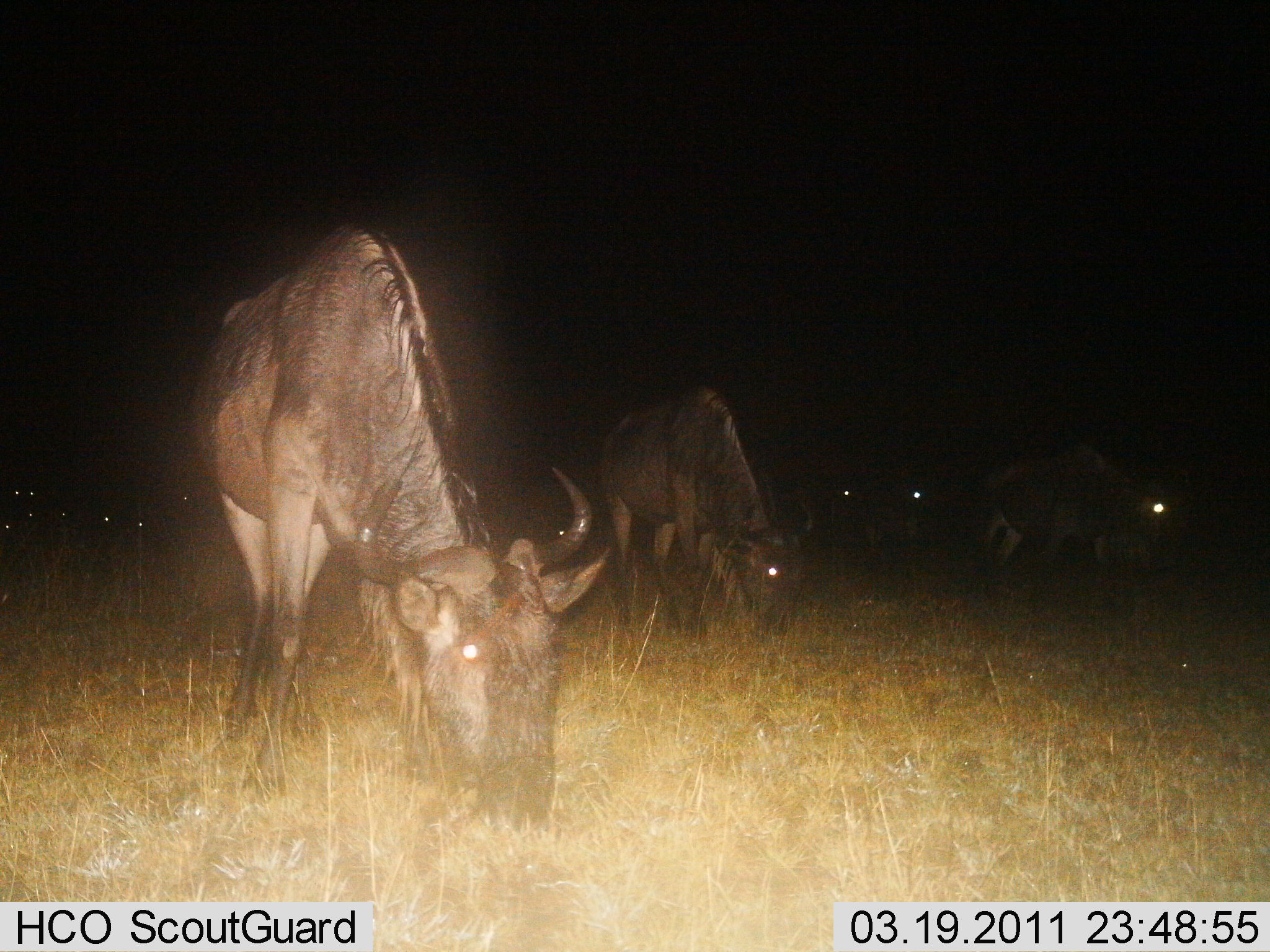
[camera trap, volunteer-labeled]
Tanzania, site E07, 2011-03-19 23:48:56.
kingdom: Animalia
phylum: Chordata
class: Mammalia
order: Artiodactyla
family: Bovidae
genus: Connochaetes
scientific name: Connochaetes taurinus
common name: blue wildebeest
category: wildebeest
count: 11-50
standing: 23%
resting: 8%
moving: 15%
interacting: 0%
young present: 0%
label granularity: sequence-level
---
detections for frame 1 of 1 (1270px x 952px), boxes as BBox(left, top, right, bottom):
animal: BBox(199, 218, 610, 836); BBox(595, 384, 814, 642); BBox(979, 442, 1180, 590)